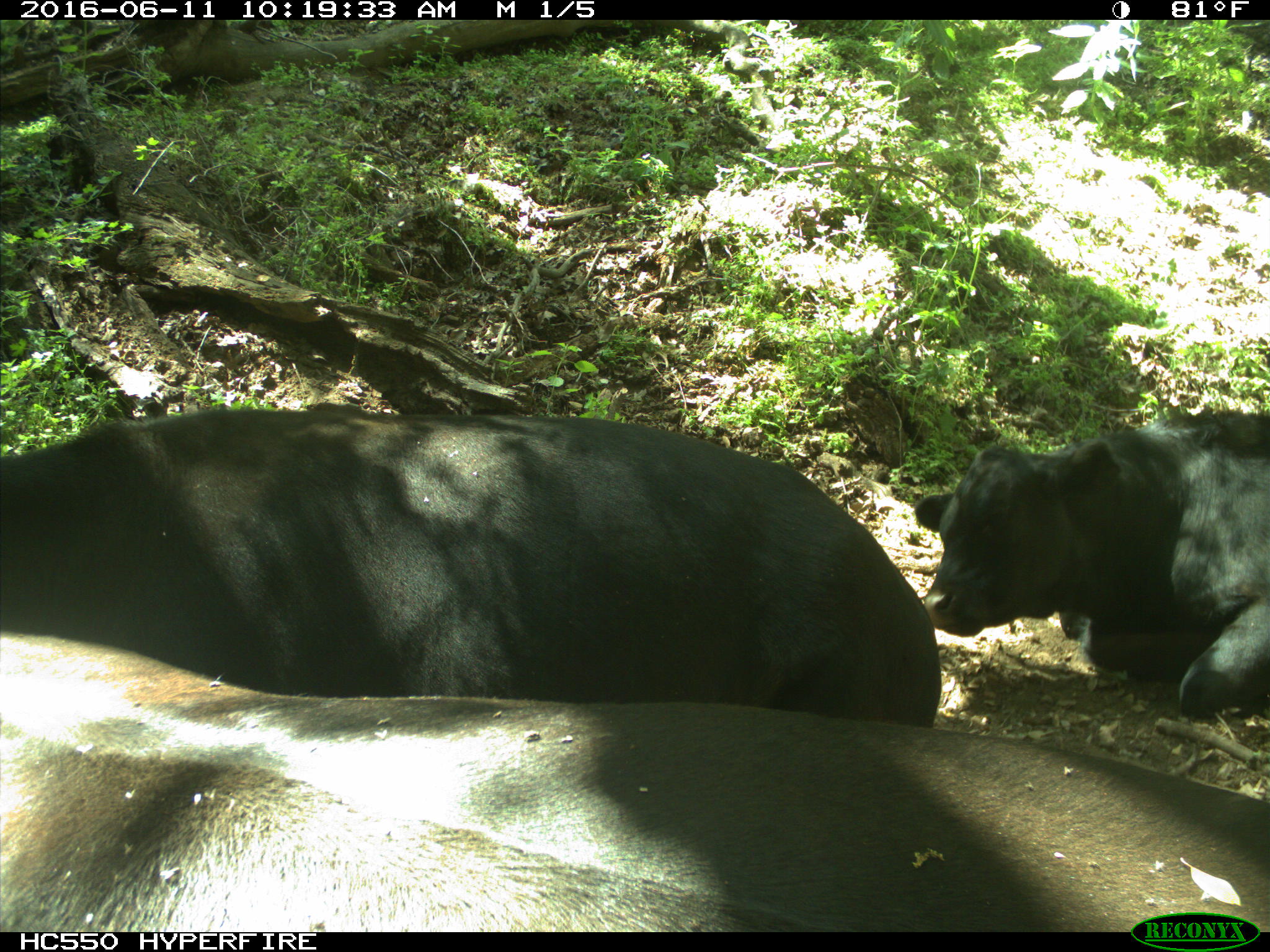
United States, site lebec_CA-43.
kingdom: Animalia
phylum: Chordata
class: Mammalia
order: Artiodactyla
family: Bovidae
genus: Bos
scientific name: Bos taurus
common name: domestic cow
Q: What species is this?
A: Bos taurus (domestic cow).